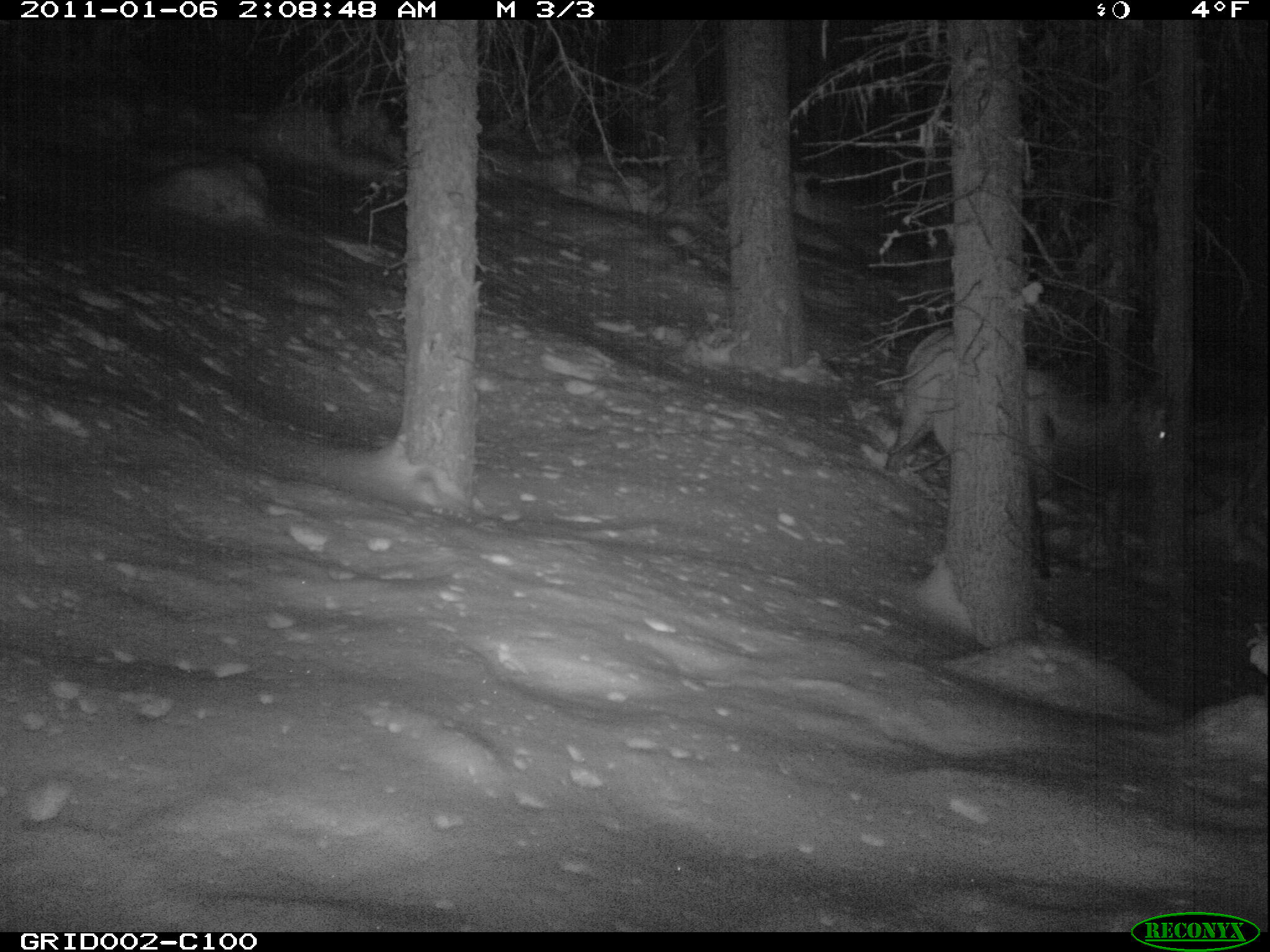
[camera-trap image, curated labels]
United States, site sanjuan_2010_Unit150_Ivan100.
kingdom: Animalia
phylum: Chordata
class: Mammalia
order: Artiodactyla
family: Cervidae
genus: Cervus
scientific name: Cervus elaphus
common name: red deer